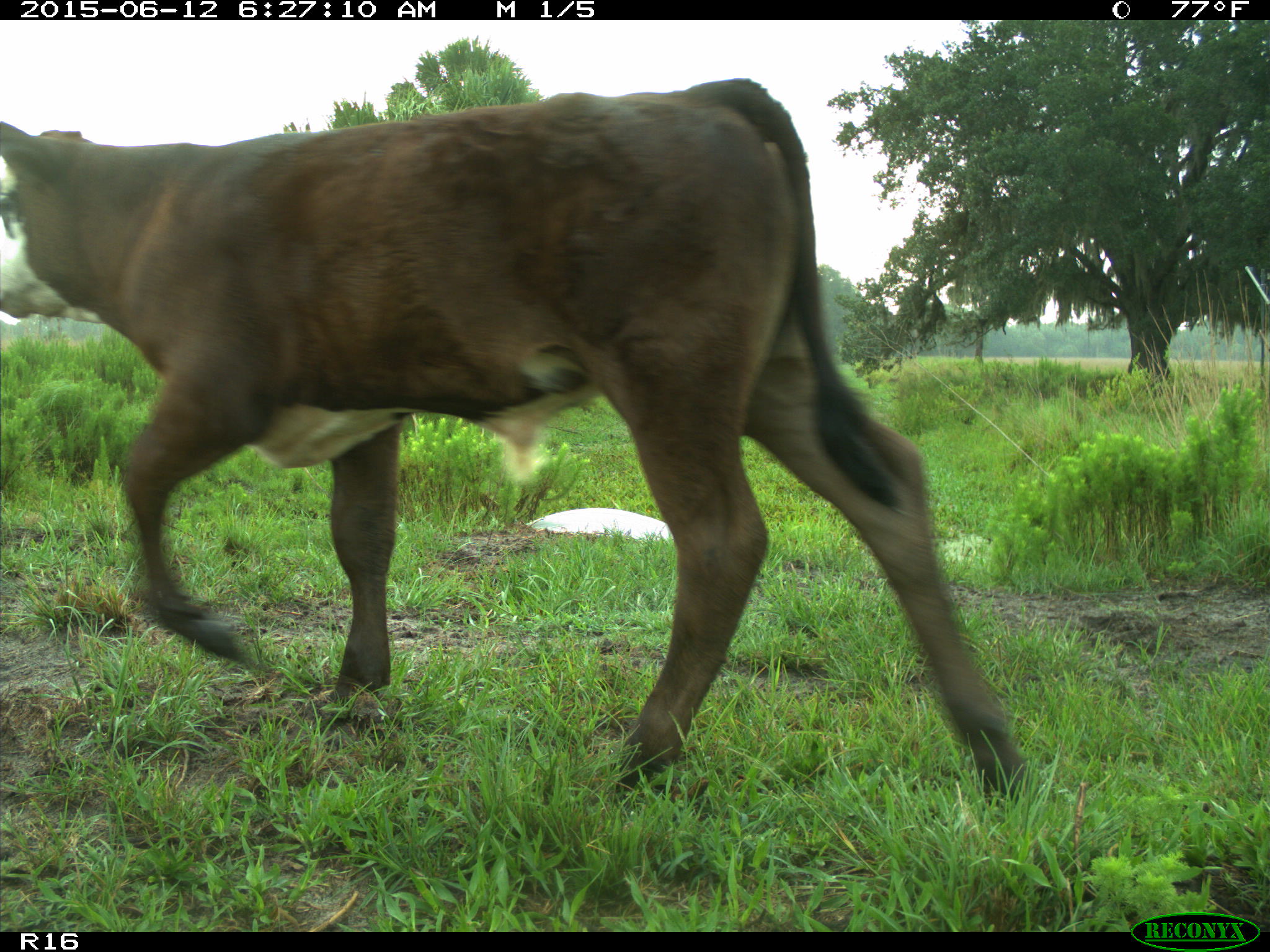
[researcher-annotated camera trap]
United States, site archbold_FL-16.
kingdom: Animalia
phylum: Chordata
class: Mammalia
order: Artiodactyla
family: Bovidae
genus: Bos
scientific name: Bos taurus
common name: domestic cow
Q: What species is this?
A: Bos taurus (domestic cow).